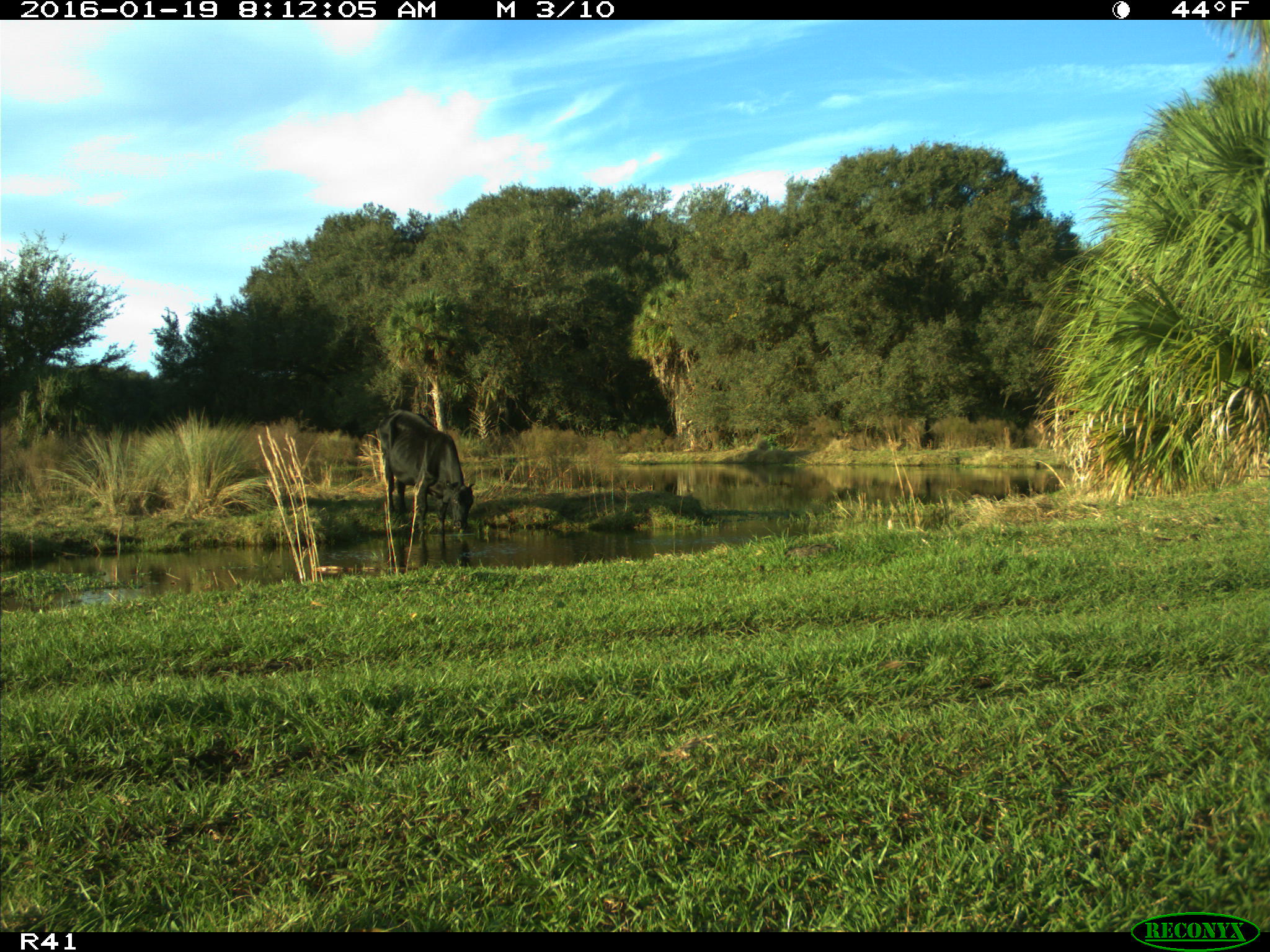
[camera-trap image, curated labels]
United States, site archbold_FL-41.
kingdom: Animalia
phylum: Chordata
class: Mammalia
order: Artiodactyla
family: Bovidae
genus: Bos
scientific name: Bos taurus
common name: domestic cow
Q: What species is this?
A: Bos taurus (domestic cow).